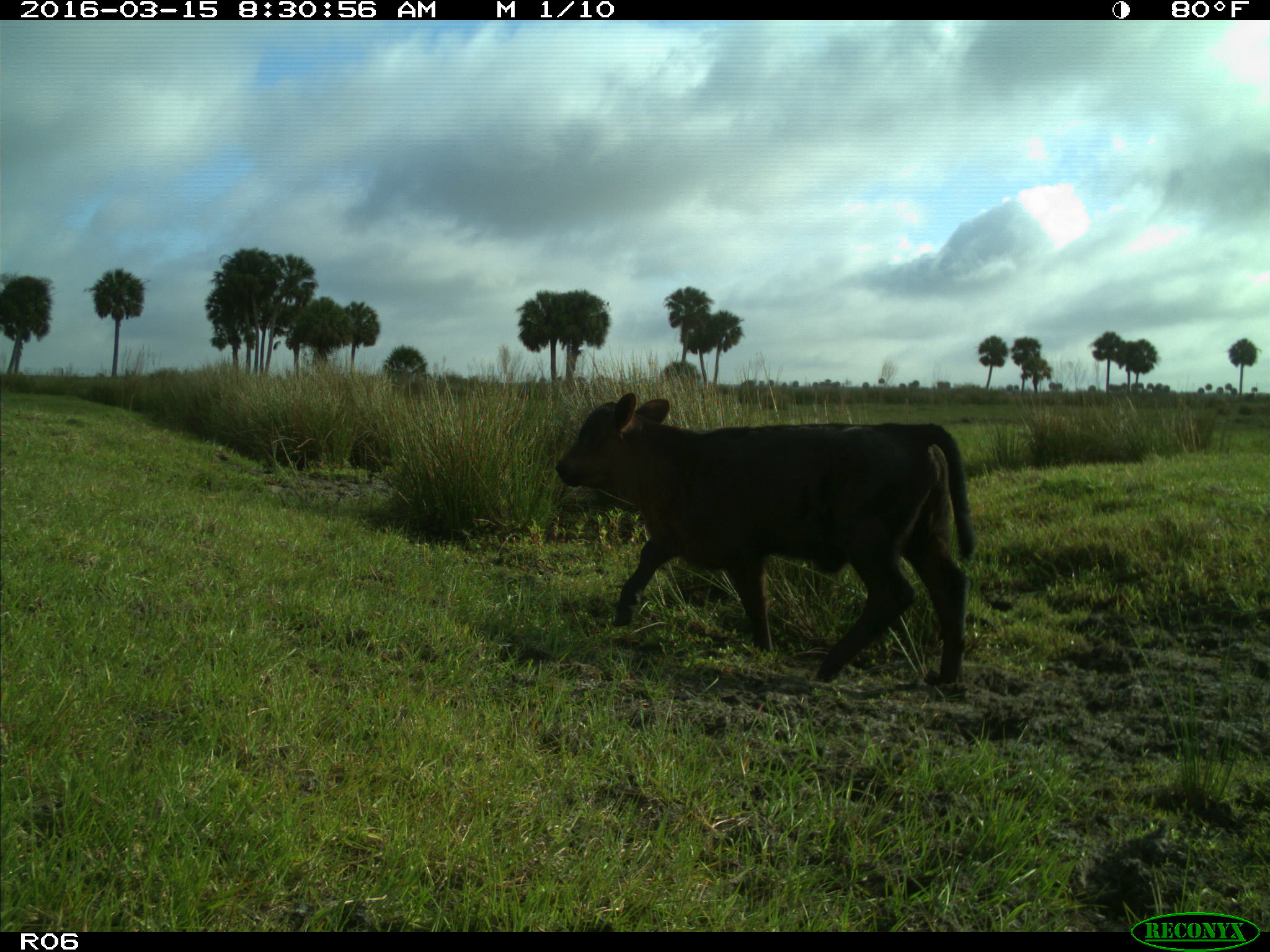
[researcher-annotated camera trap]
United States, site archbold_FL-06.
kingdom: Animalia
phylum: Chordata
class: Mammalia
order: Artiodactyla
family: Bovidae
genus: Bos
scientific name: Bos taurus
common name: domestic cow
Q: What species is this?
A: Bos taurus (domestic cow).